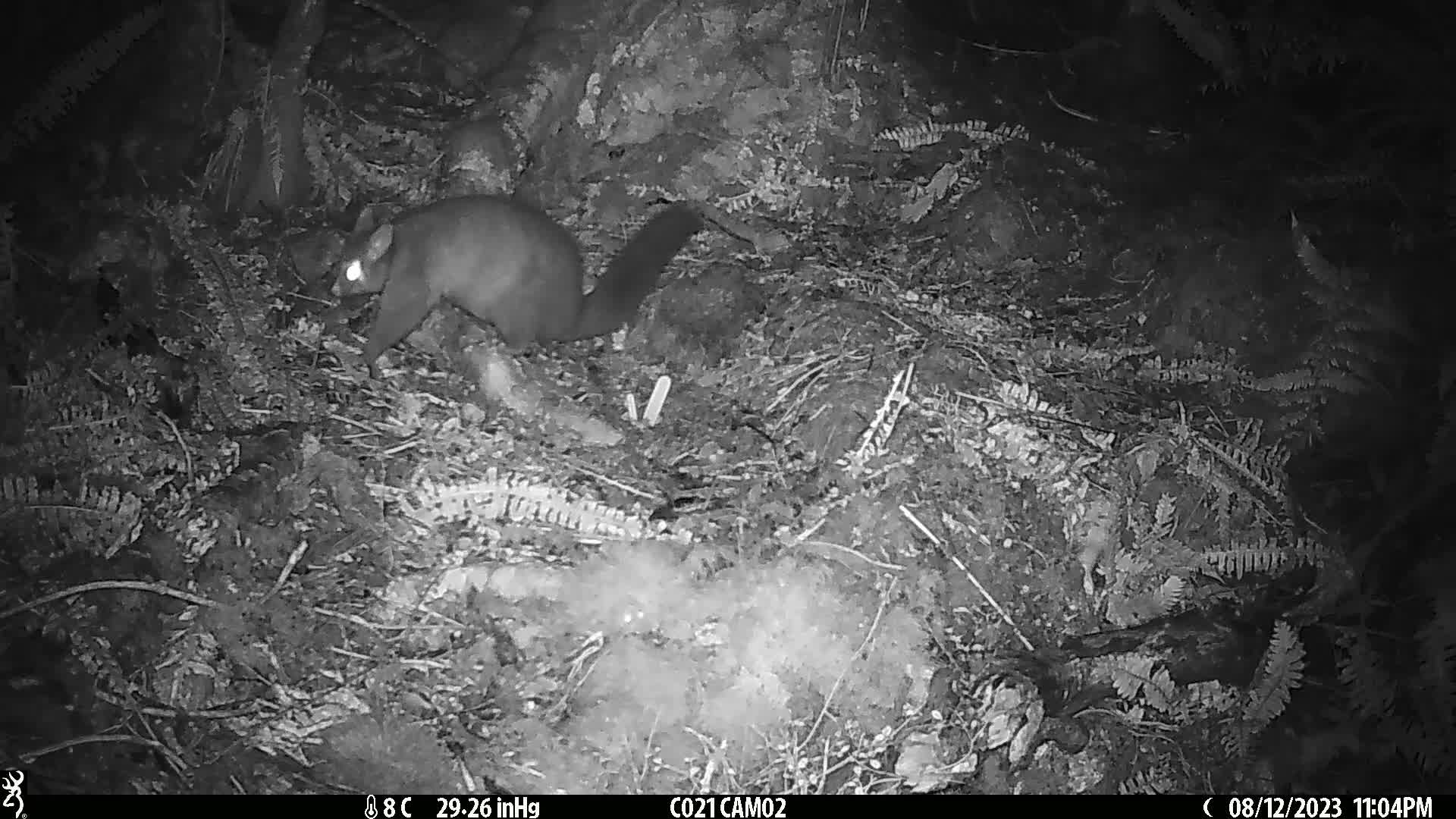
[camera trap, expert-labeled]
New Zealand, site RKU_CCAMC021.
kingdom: Animalia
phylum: Chordata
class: Mammalia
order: Diprotodontia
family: Phalangeridae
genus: Trichosurus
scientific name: Trichosurus vulpecula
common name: common brushtail possum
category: possum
Possum (common brushtail possum) (Trichosurus vulpecula).